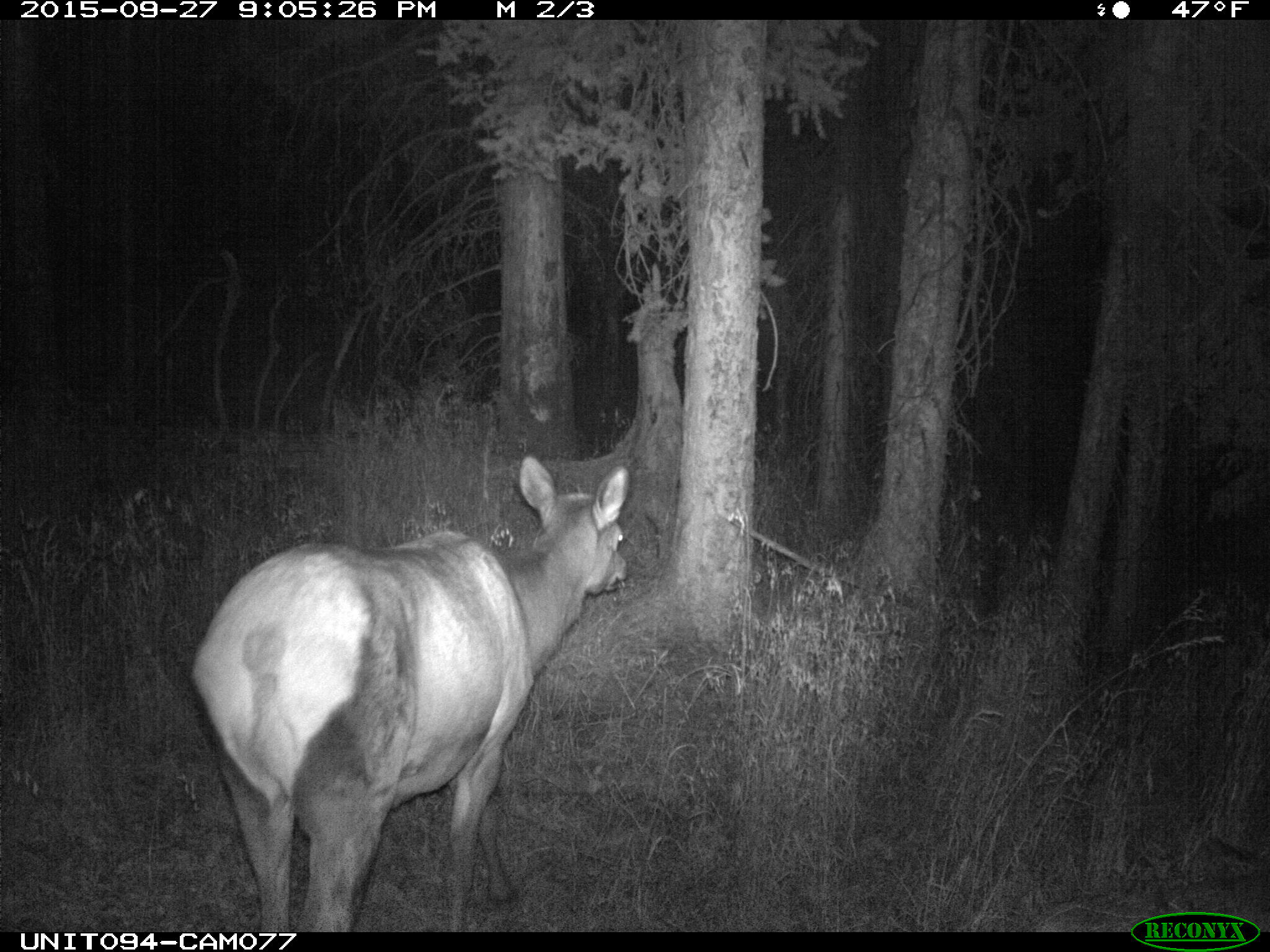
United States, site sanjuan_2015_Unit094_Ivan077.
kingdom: Animalia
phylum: Chordata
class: Mammalia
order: Artiodactyla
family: Cervidae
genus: Cervus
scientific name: Cervus elaphus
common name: red deer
Cervus elaphus (red deer).